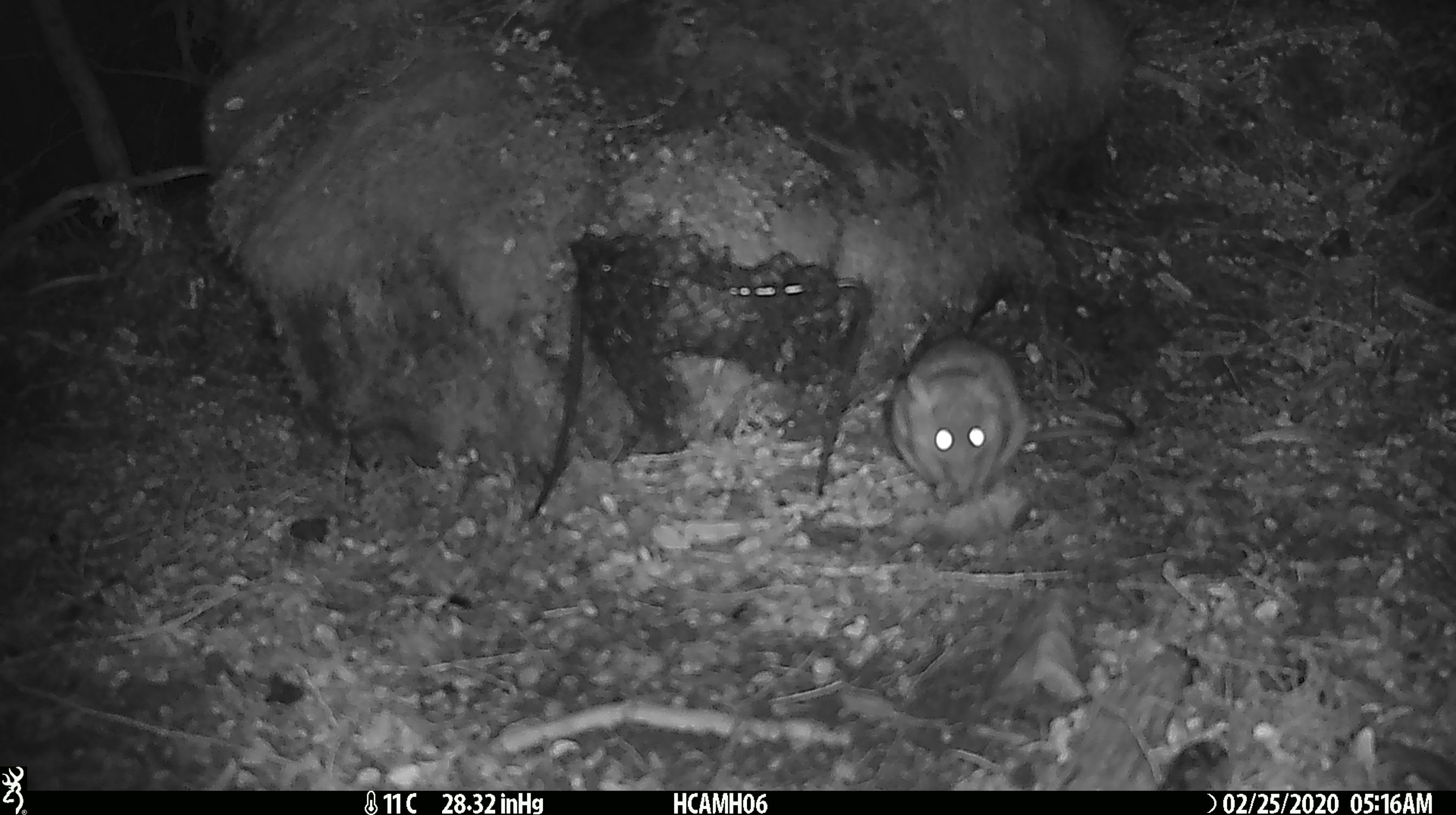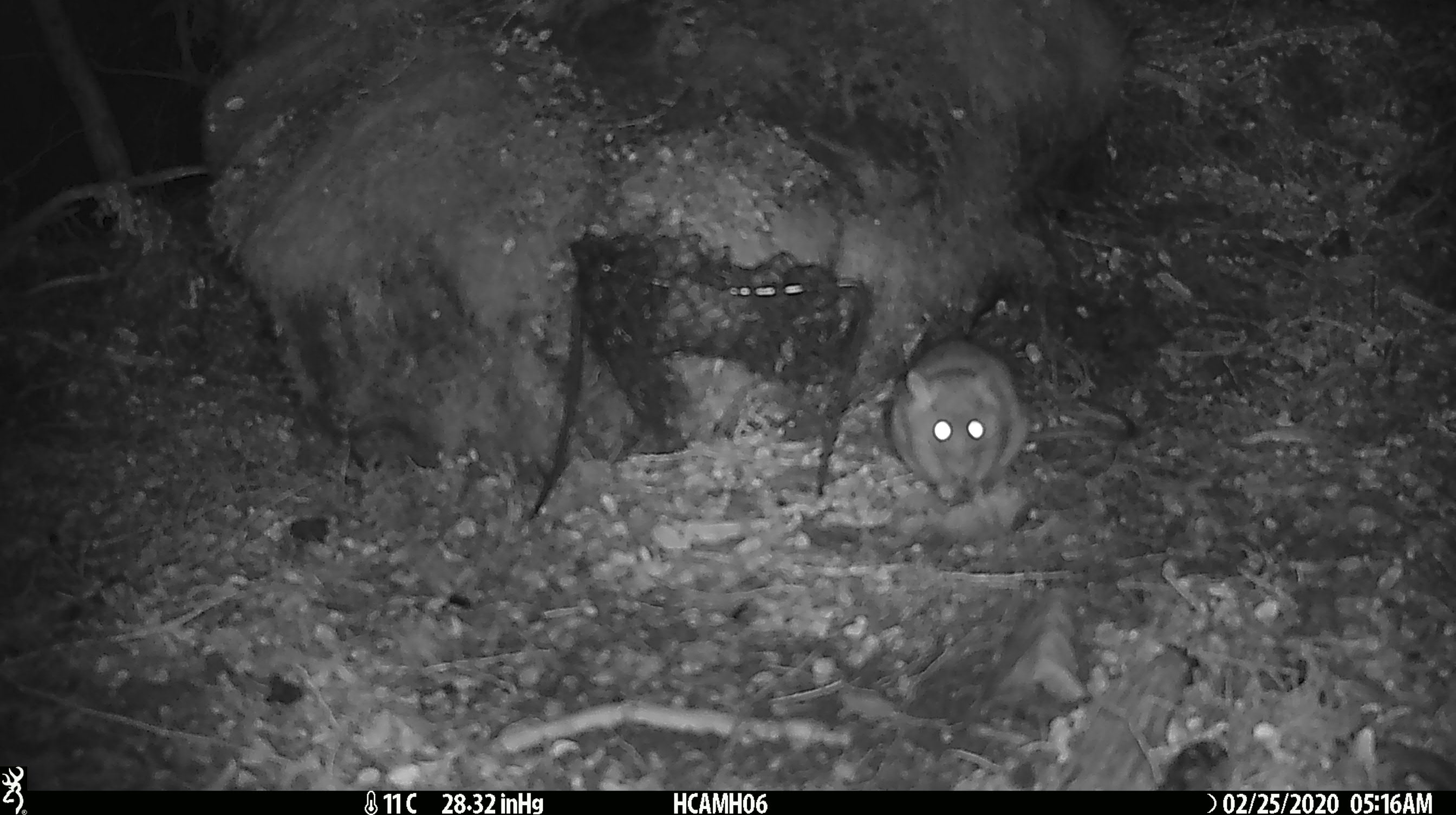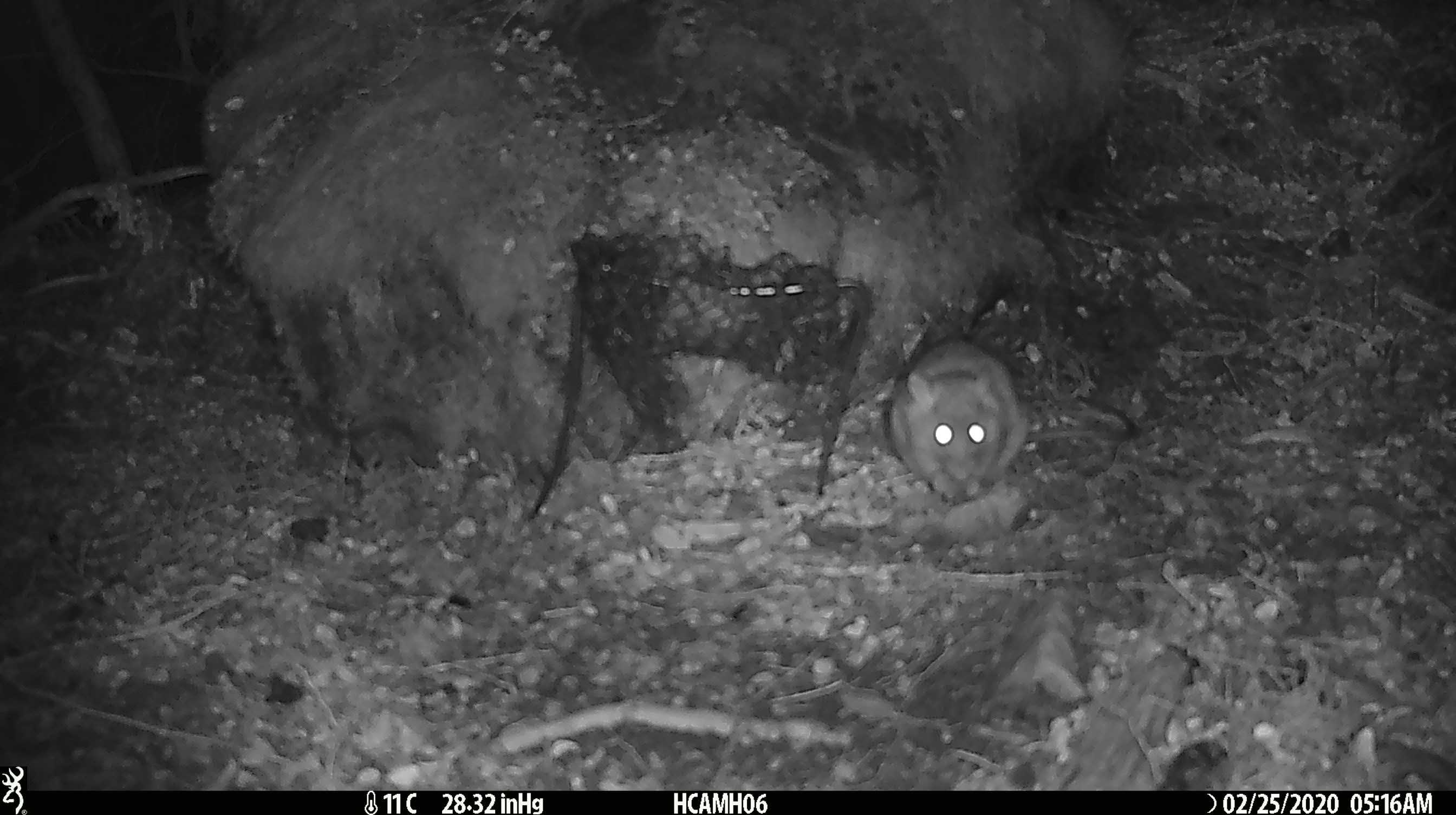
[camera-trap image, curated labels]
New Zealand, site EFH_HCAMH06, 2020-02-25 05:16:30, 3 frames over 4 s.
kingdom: Animalia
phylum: Chordata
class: Mammalia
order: Rodentia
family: Muridae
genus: Rattus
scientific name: Rattus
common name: rat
Rat (Rattus).